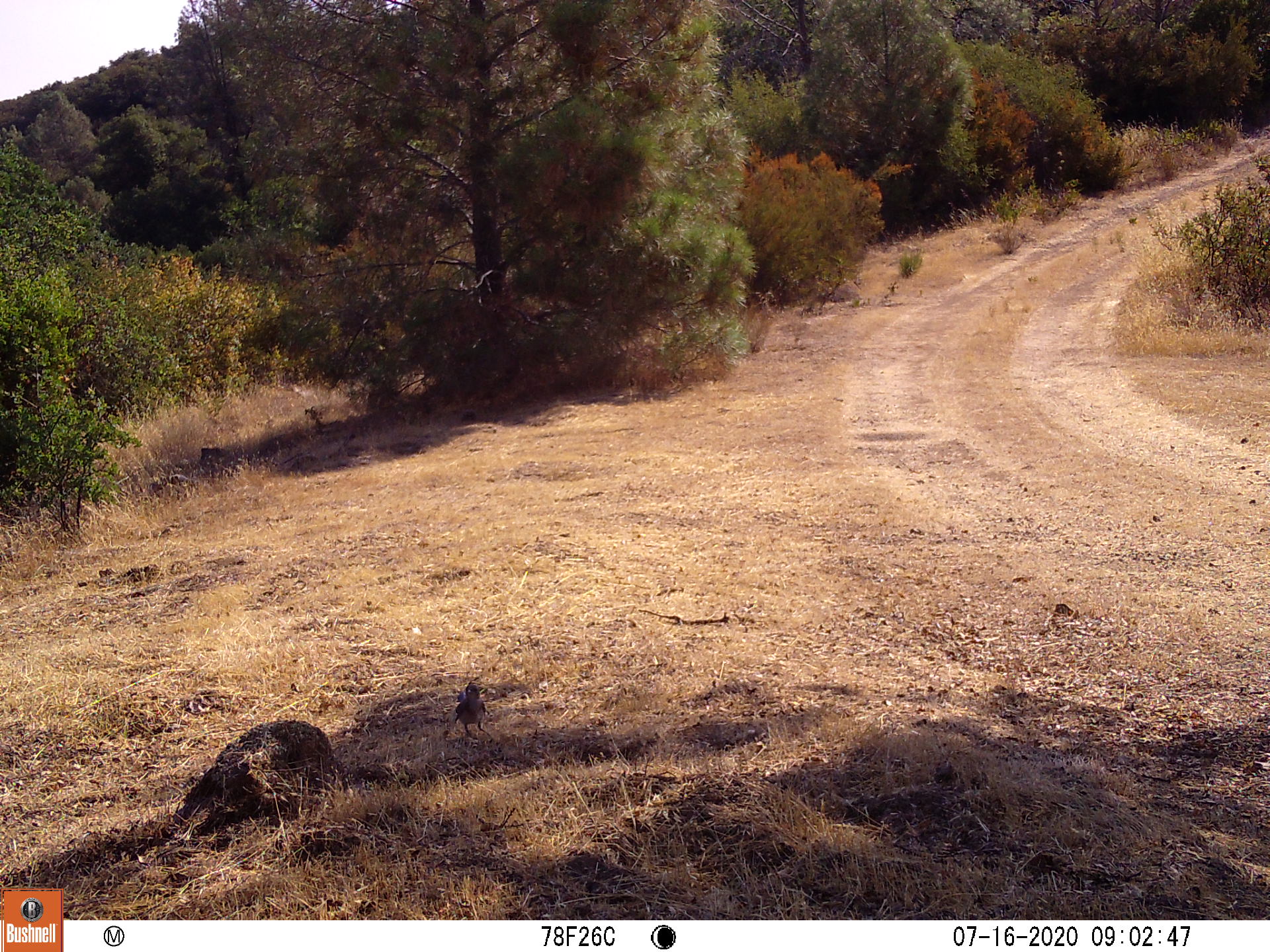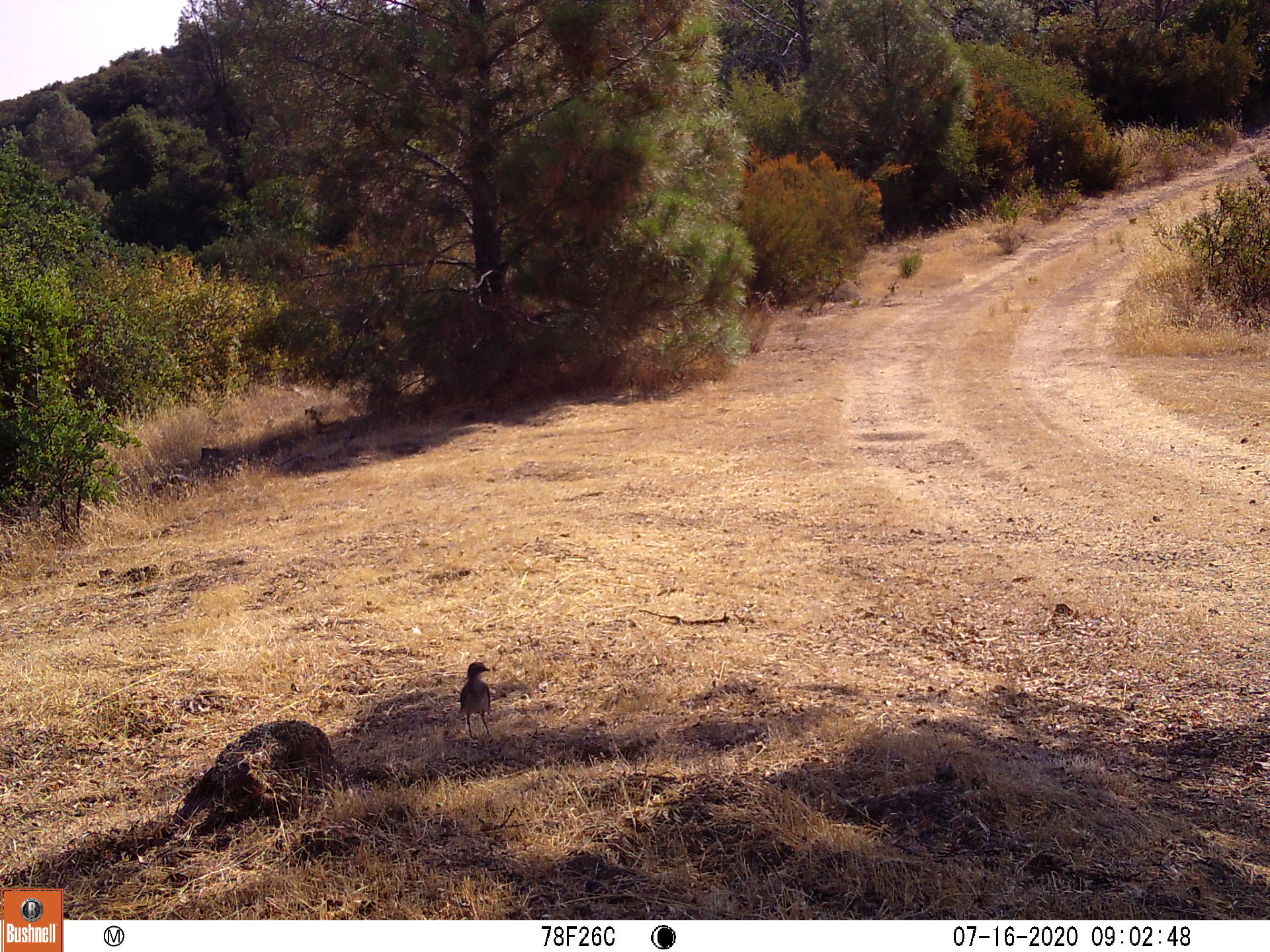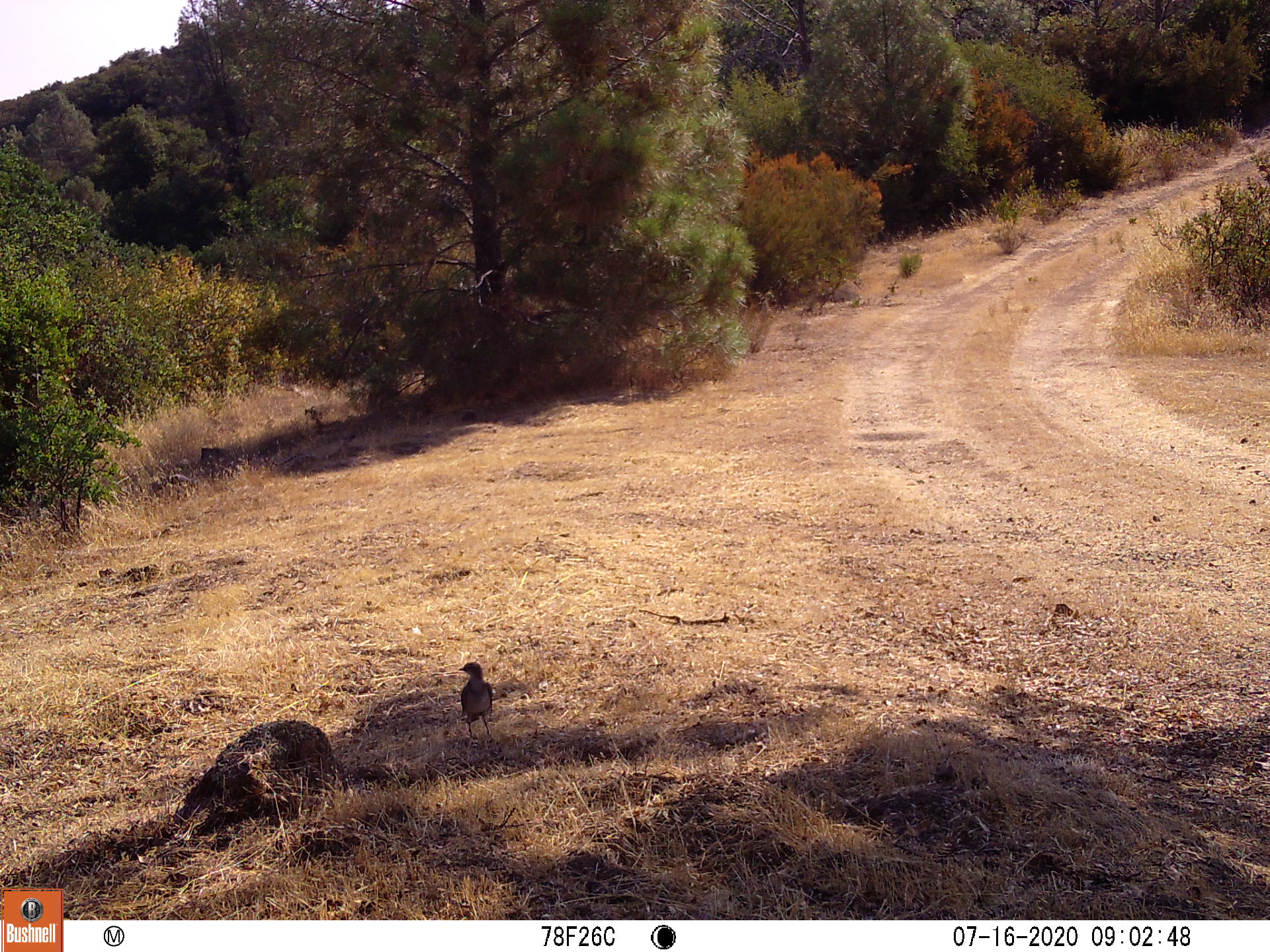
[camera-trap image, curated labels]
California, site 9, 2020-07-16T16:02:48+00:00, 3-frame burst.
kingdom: Animalia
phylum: Chordata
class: Aves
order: Passeriformes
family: Corvidae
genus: Aphelocoma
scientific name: Aphelocoma californica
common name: california scrub jay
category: western scrub-jay